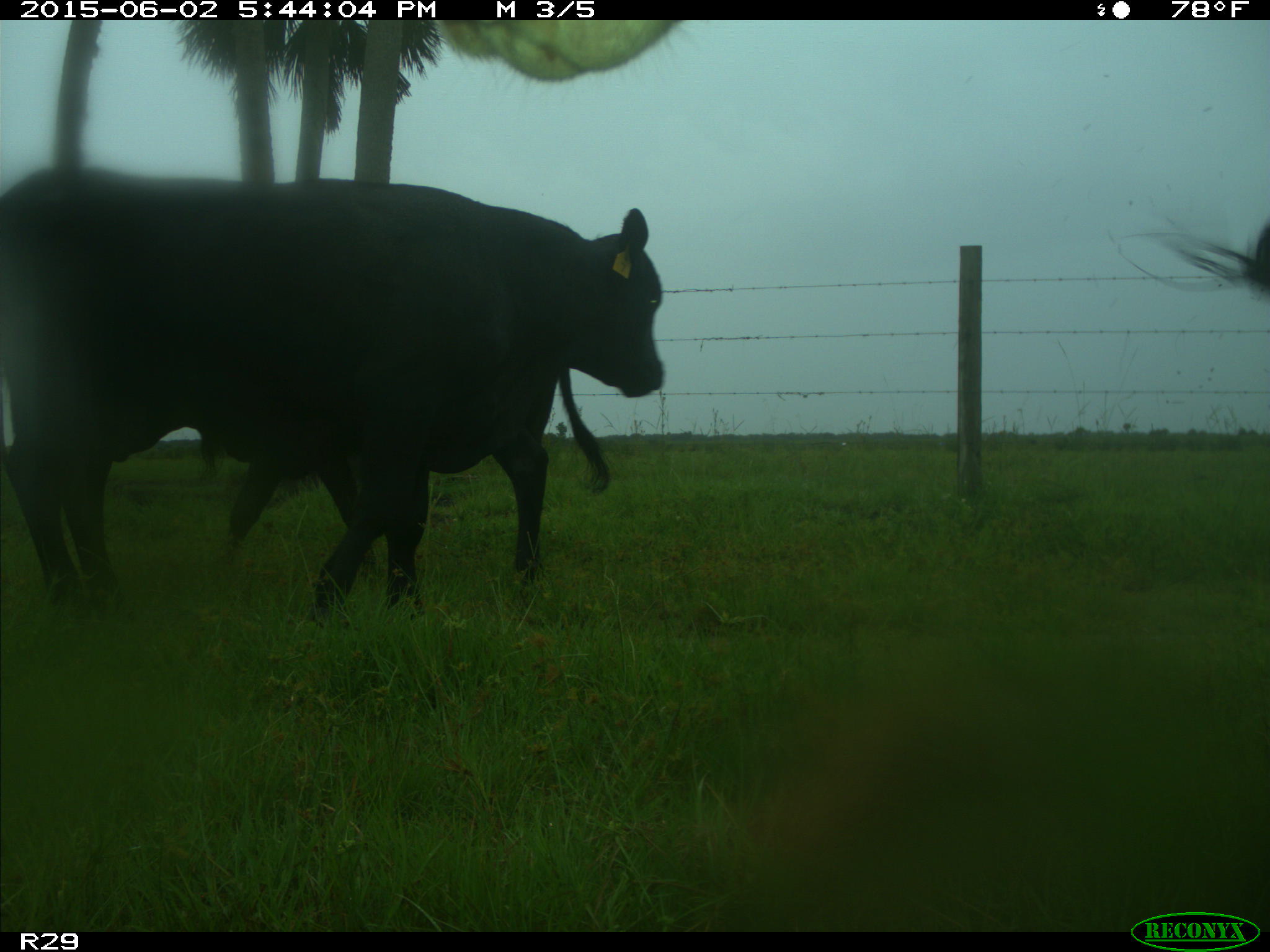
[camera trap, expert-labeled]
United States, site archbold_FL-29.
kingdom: Animalia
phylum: Chordata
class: Mammalia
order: Artiodactyla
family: Bovidae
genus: Bos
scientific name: Bos taurus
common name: domestic cow